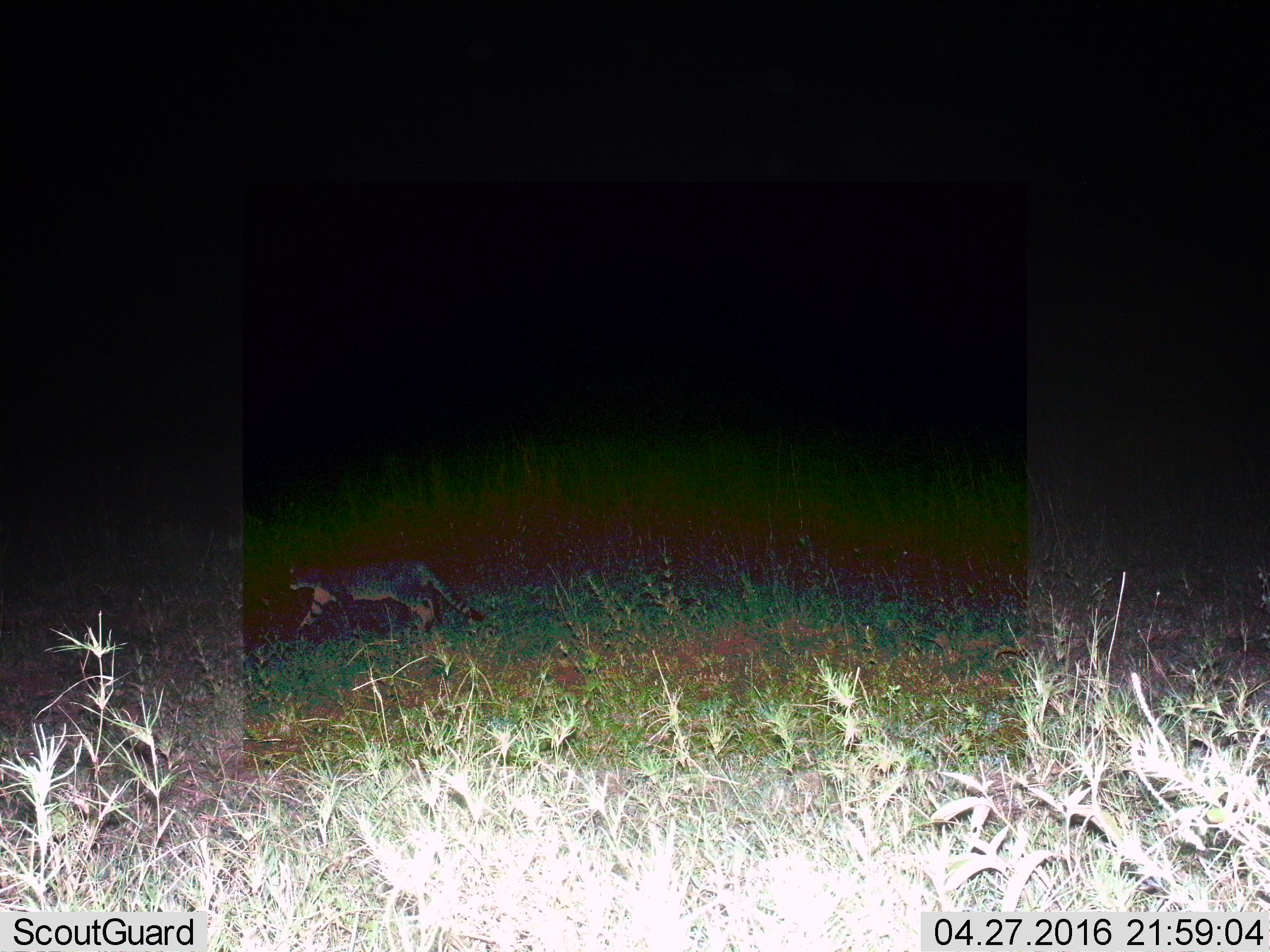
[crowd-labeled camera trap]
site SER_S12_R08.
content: unidentified animal